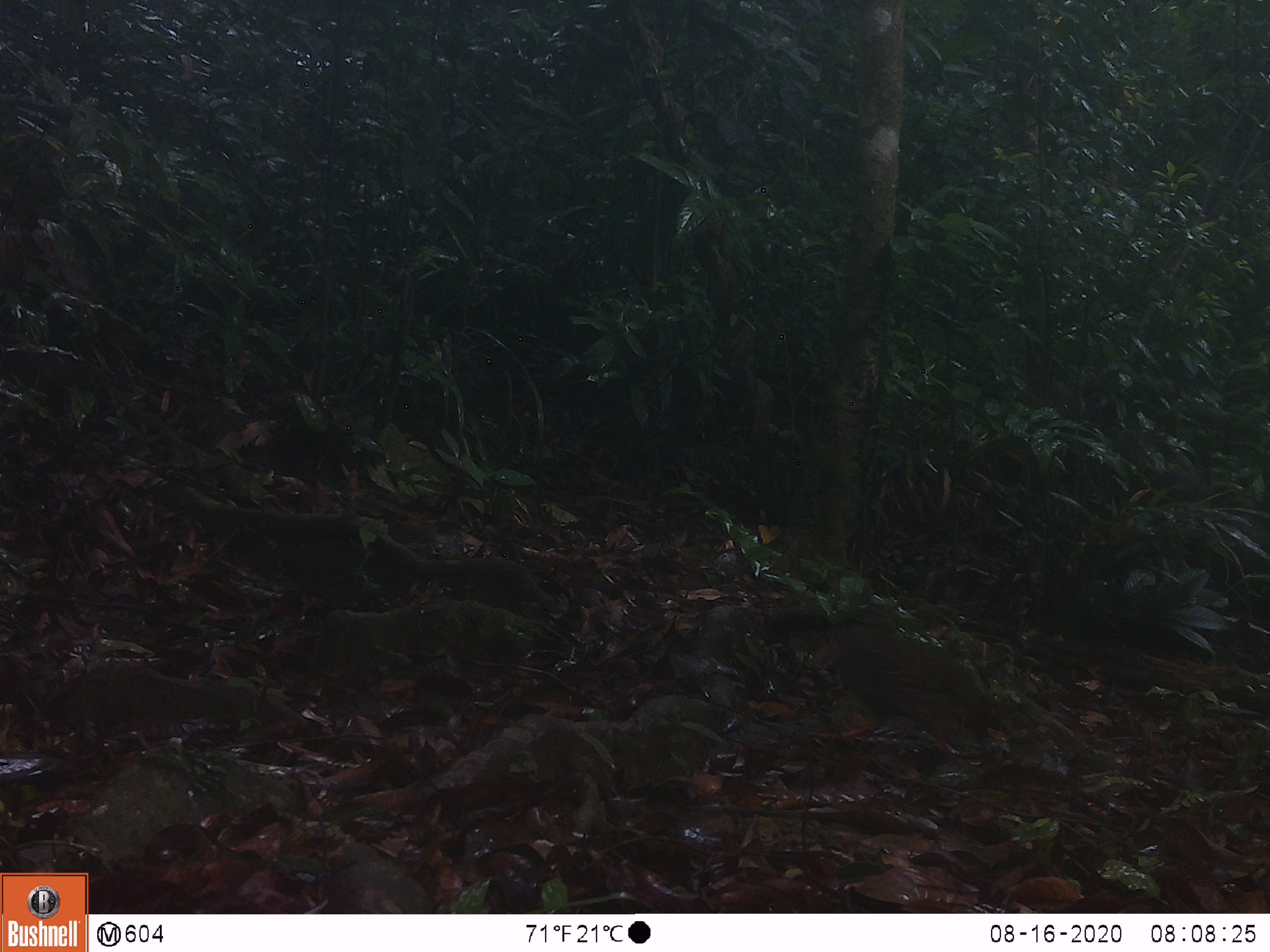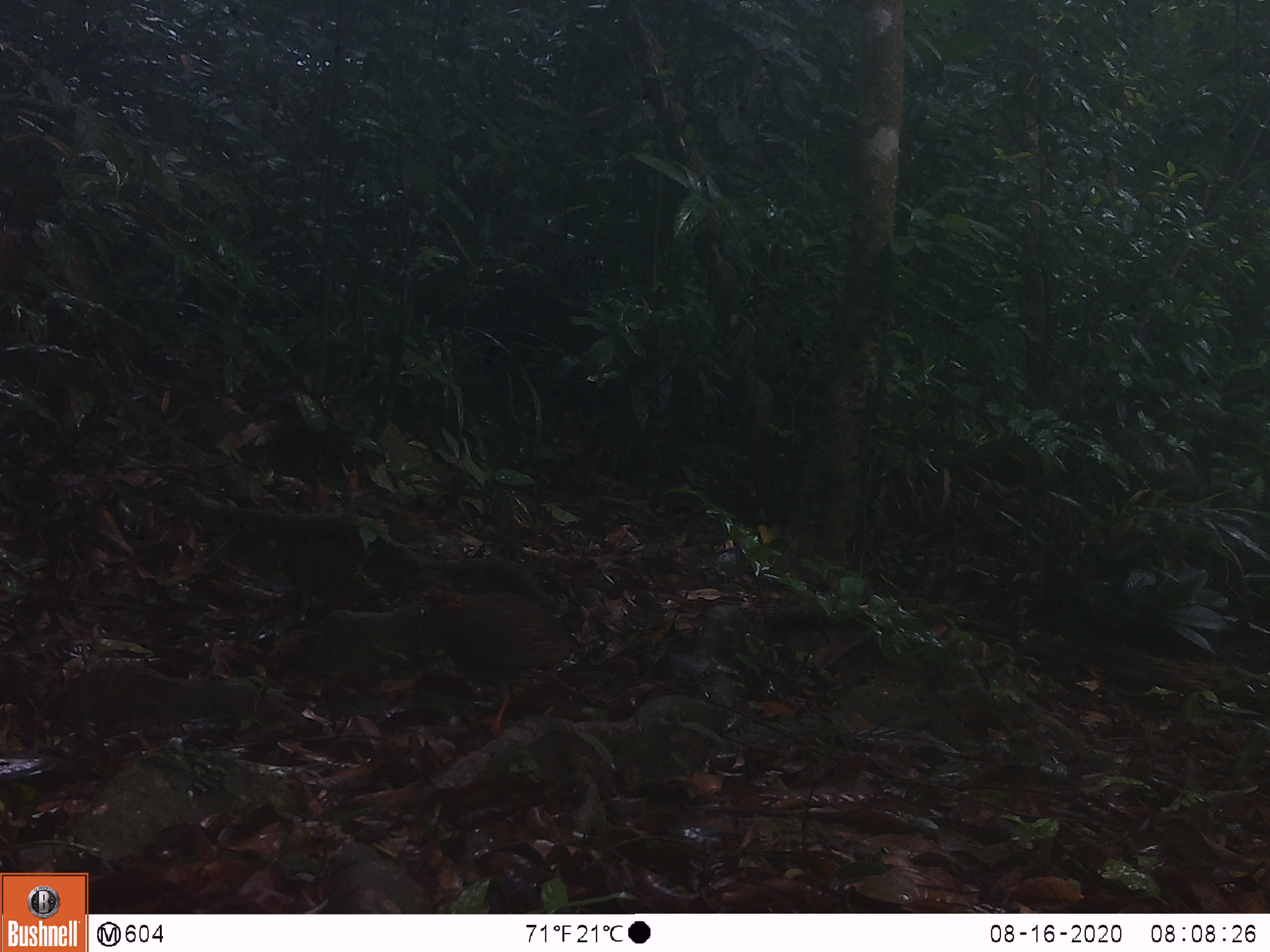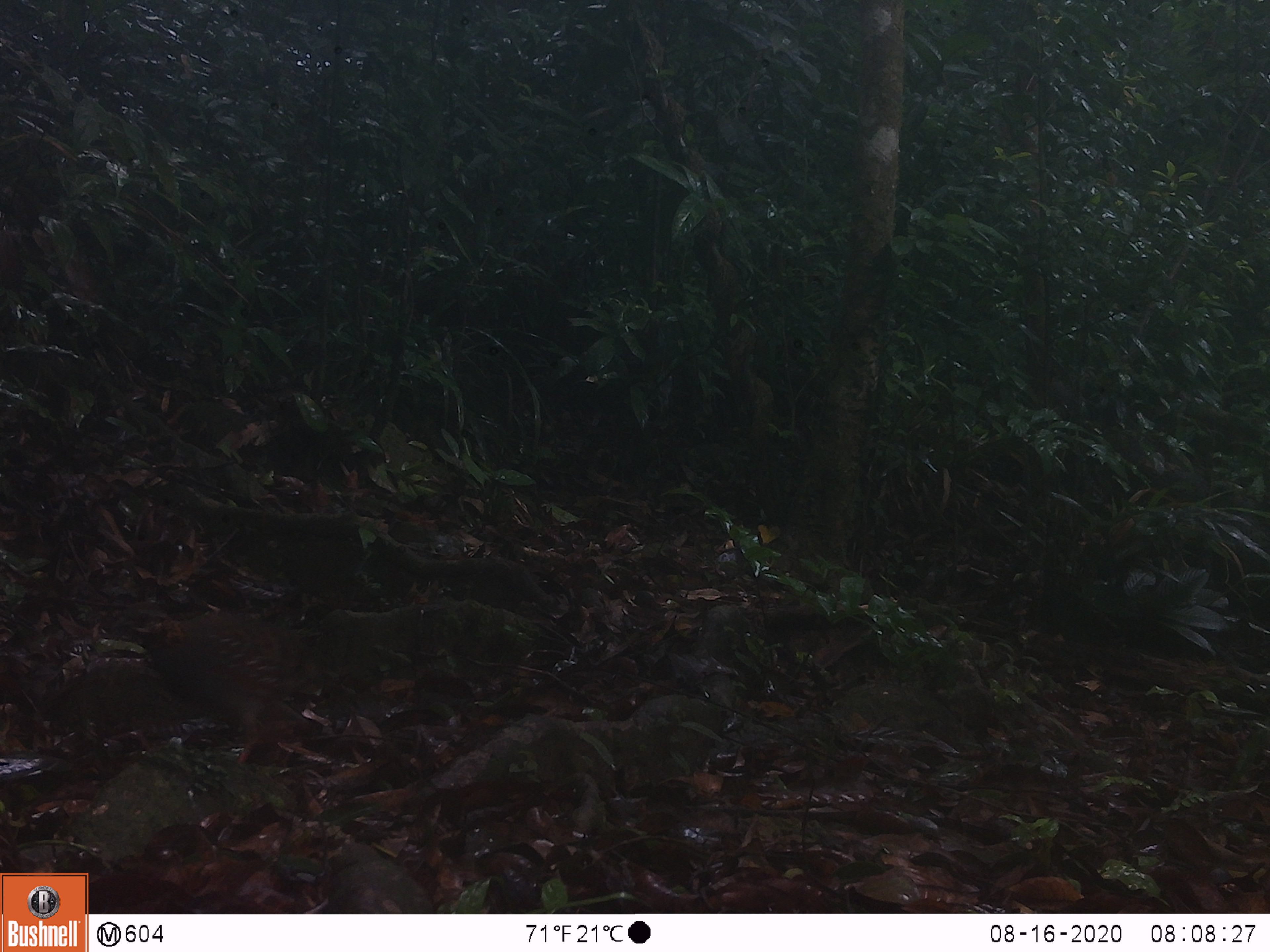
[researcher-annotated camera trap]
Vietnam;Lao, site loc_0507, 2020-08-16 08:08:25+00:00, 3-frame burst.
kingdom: Animalia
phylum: Chordata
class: Aves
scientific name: Aves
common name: bird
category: unidentified bird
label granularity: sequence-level